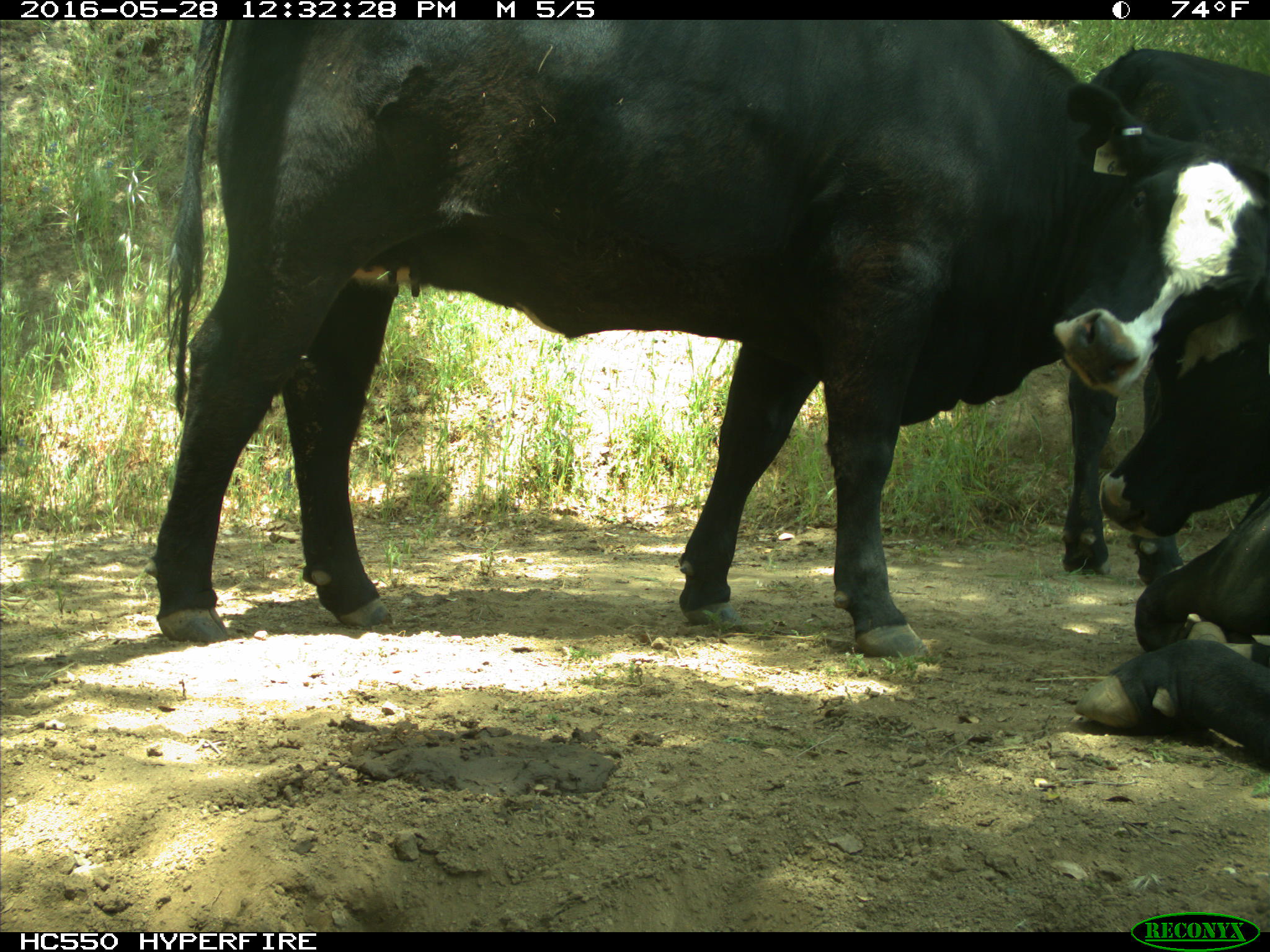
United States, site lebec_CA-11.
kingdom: Animalia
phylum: Chordata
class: Mammalia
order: Artiodactyla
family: Bovidae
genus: Bos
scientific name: Bos taurus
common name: domestic cow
Bos taurus (domestic cow).